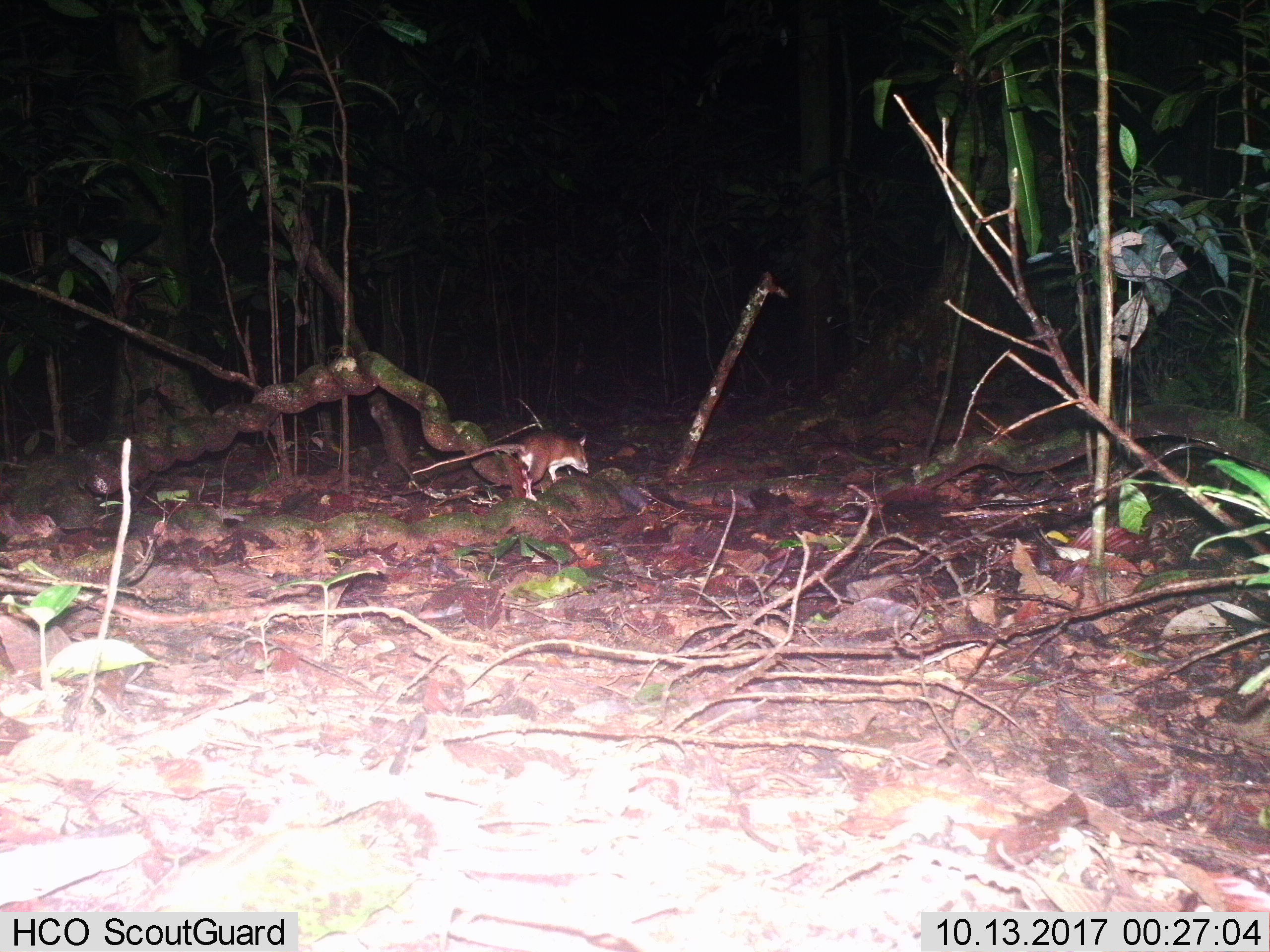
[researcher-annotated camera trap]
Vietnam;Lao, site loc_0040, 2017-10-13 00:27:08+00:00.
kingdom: Animalia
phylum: Chordata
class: Mammalia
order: Rodentia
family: Muridae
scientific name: Muridae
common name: old-world mice and rats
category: unidentified murid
Unidentified murid (old-world mice and rats) (Muridae). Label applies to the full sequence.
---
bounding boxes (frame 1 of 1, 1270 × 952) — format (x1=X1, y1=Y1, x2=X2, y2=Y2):
unidentified murid: (x1=412, y1=430, x2=589, y2=502)